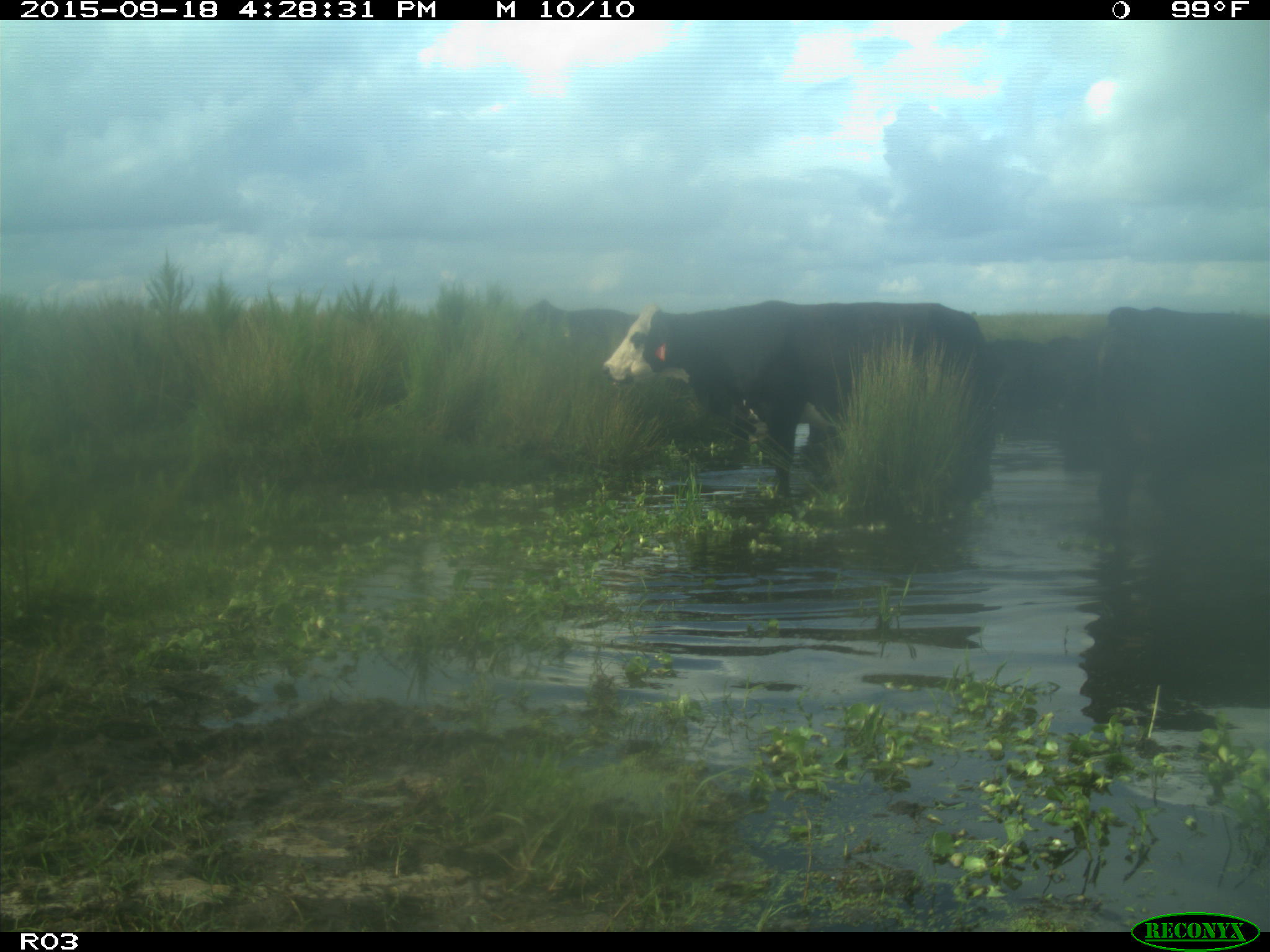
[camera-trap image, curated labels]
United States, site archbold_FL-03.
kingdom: Animalia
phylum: Chordata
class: Mammalia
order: Artiodactyla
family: Bovidae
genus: Bos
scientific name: Bos taurus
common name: domestic cow